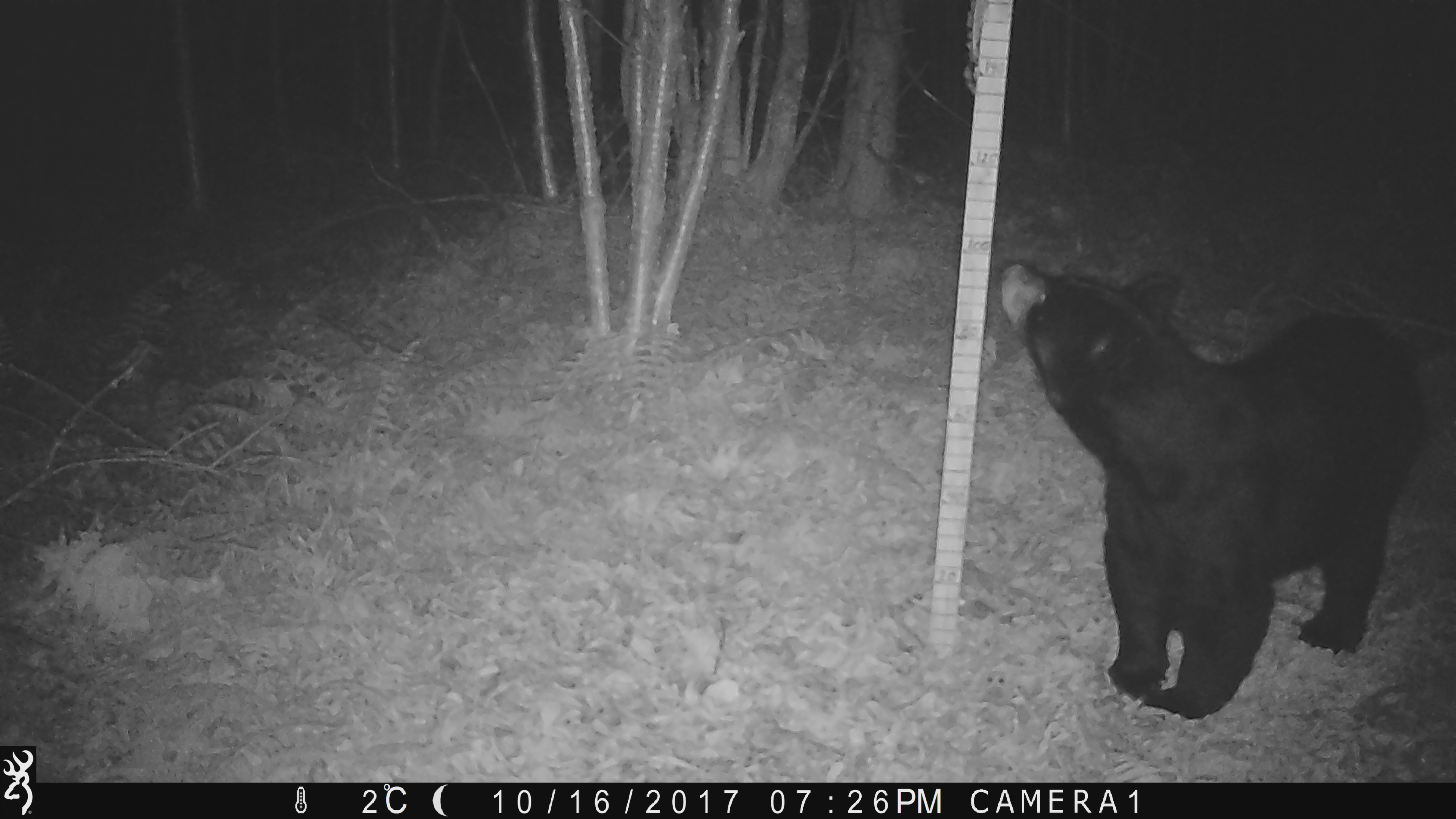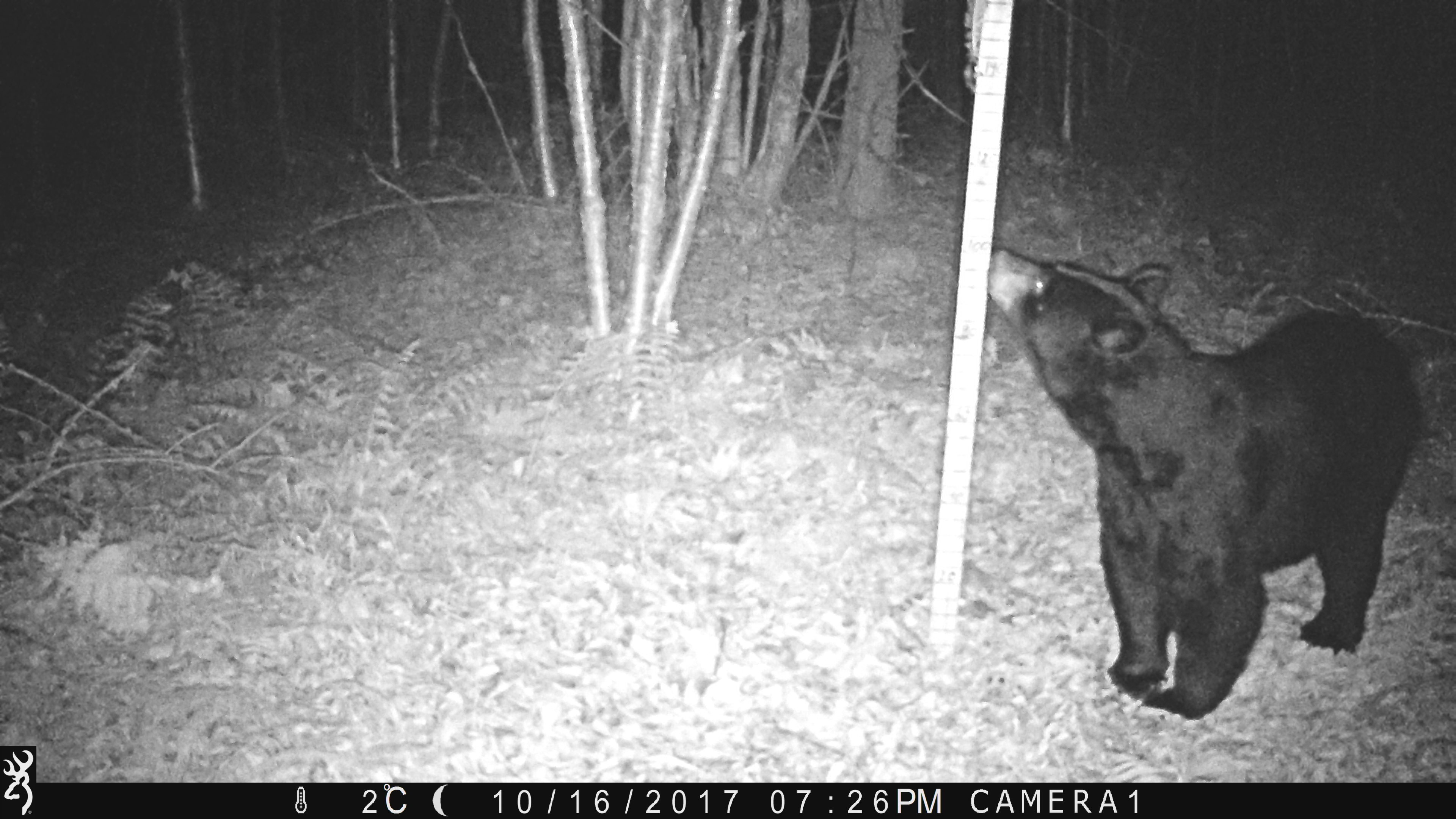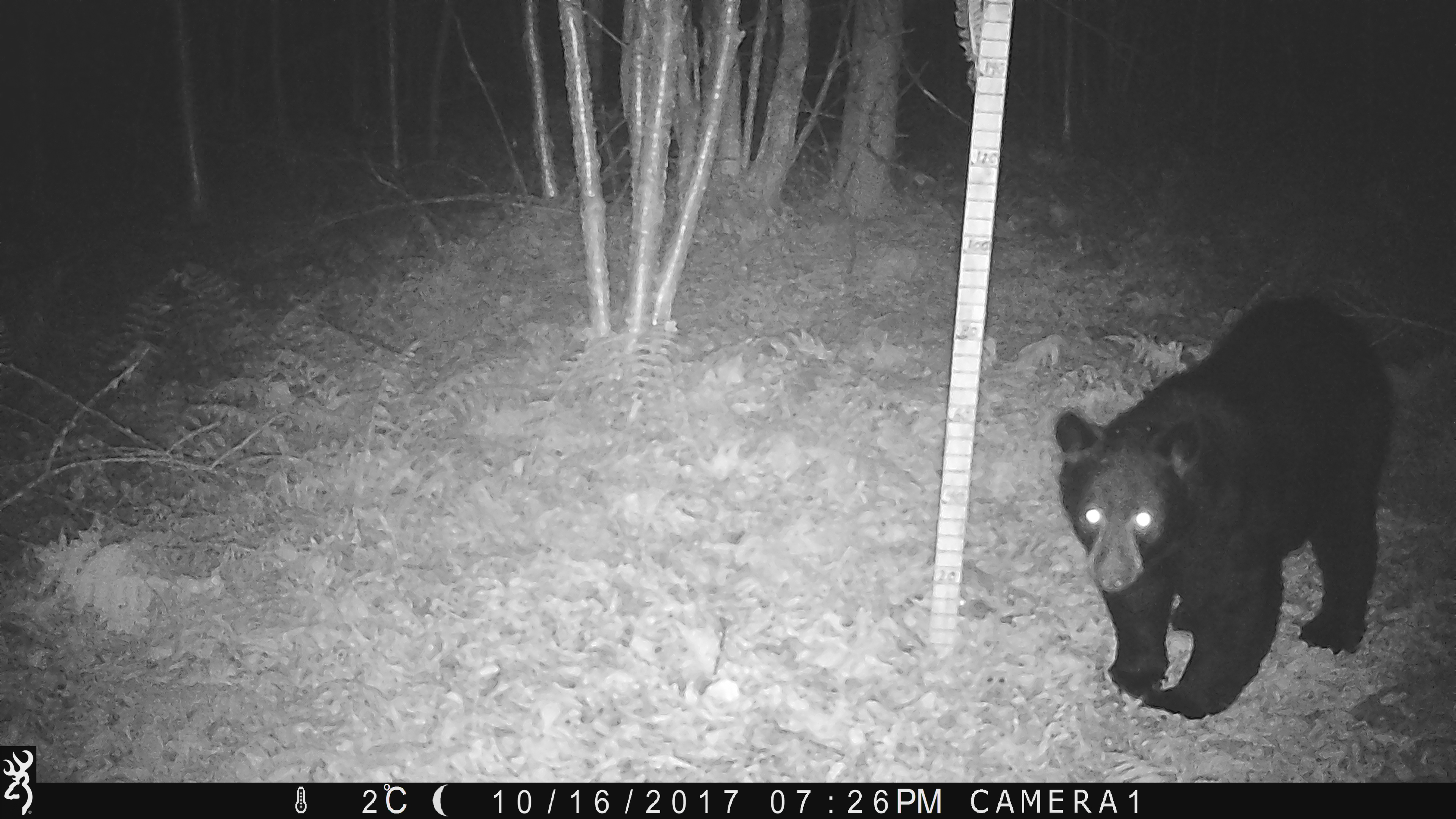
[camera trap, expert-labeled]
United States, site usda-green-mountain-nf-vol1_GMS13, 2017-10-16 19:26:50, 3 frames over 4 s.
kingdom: Animalia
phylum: Chordata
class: Mammalia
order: Carnivora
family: Ursidae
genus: Ursus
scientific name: Ursus americanus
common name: black bear